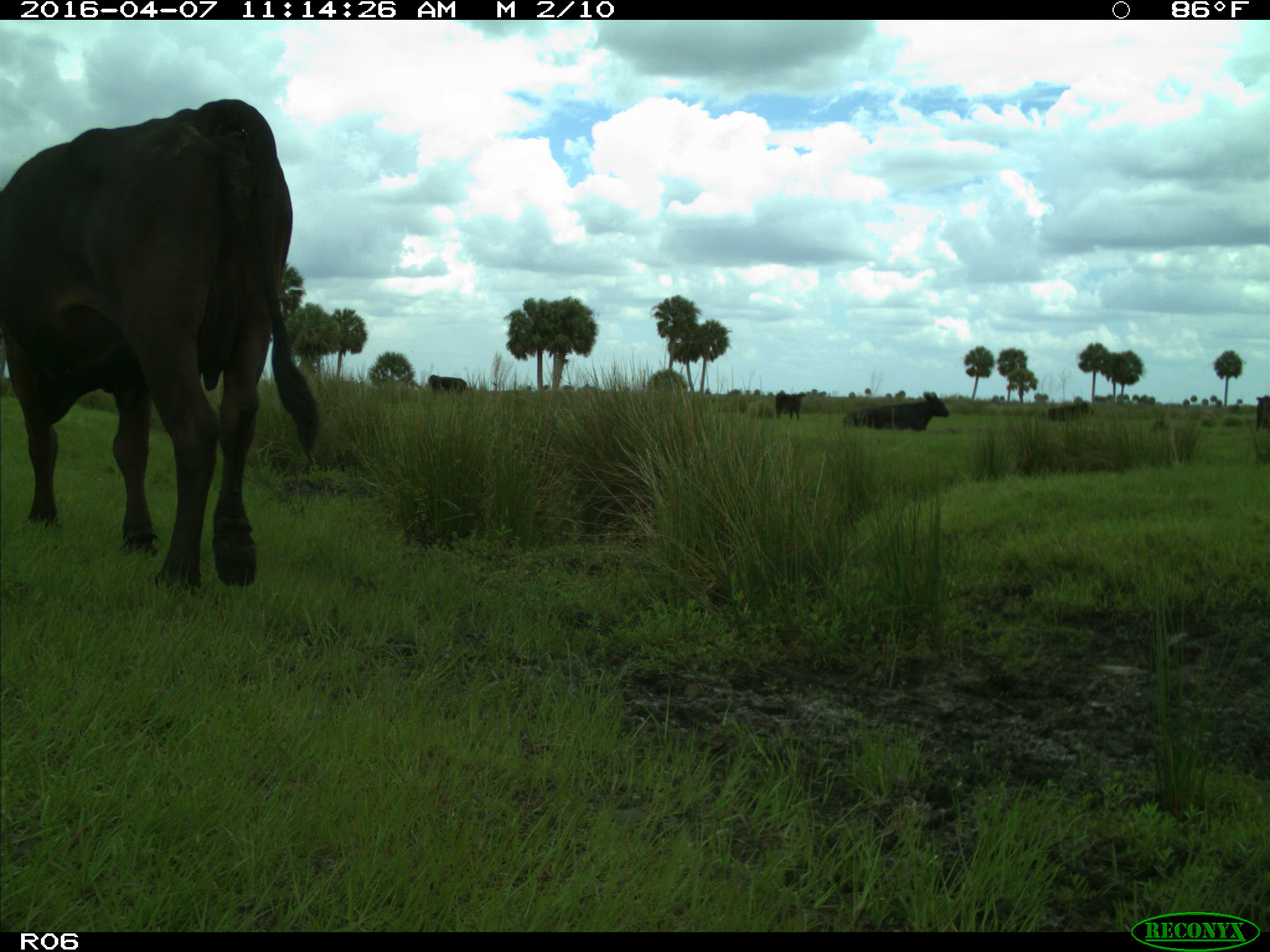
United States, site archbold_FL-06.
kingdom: Animalia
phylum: Chordata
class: Mammalia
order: Artiodactyla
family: Bovidae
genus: Bos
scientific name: Bos taurus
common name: domestic cow